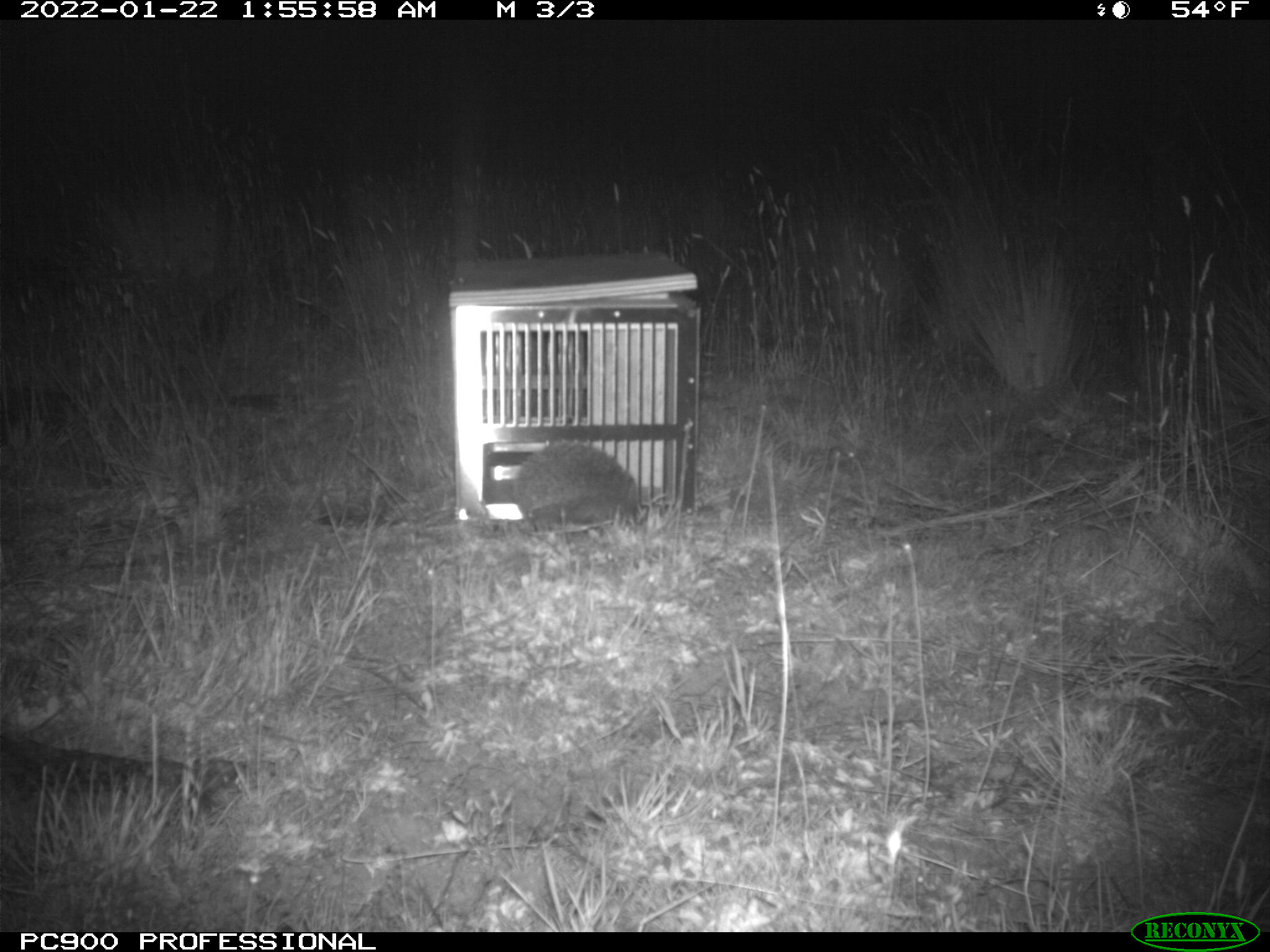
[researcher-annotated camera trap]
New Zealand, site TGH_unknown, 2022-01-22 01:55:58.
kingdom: Animalia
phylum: Chordata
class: Mammalia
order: Eulipotyphla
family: Erinaceidae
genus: Erinaceus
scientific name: Erinaceus europaeus europaeus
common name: european hedgehog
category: hedgehog